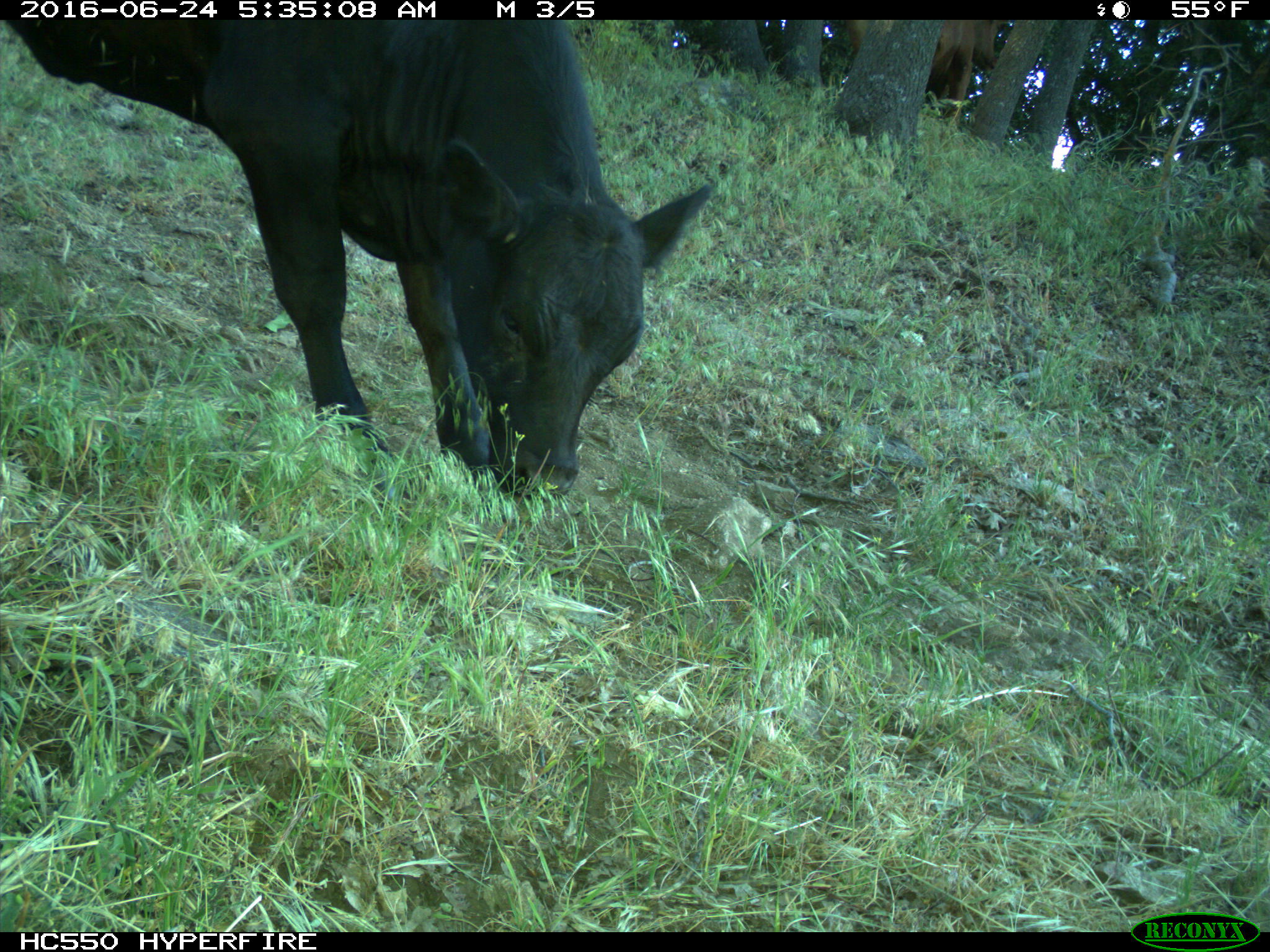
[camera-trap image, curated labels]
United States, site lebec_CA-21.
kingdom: Animalia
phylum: Chordata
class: Mammalia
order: Artiodactyla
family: Bovidae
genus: Bos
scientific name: Bos taurus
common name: domestic cow